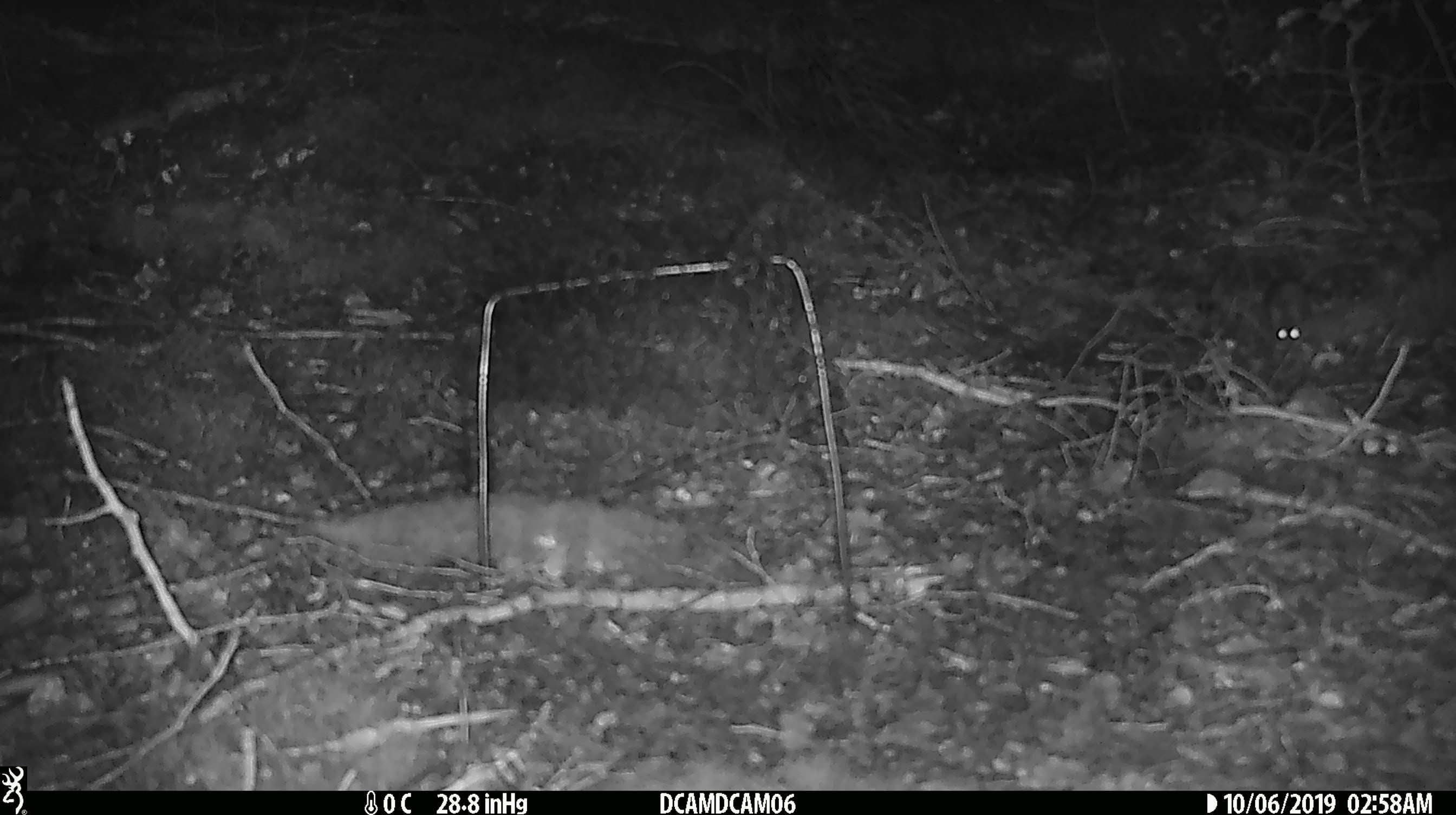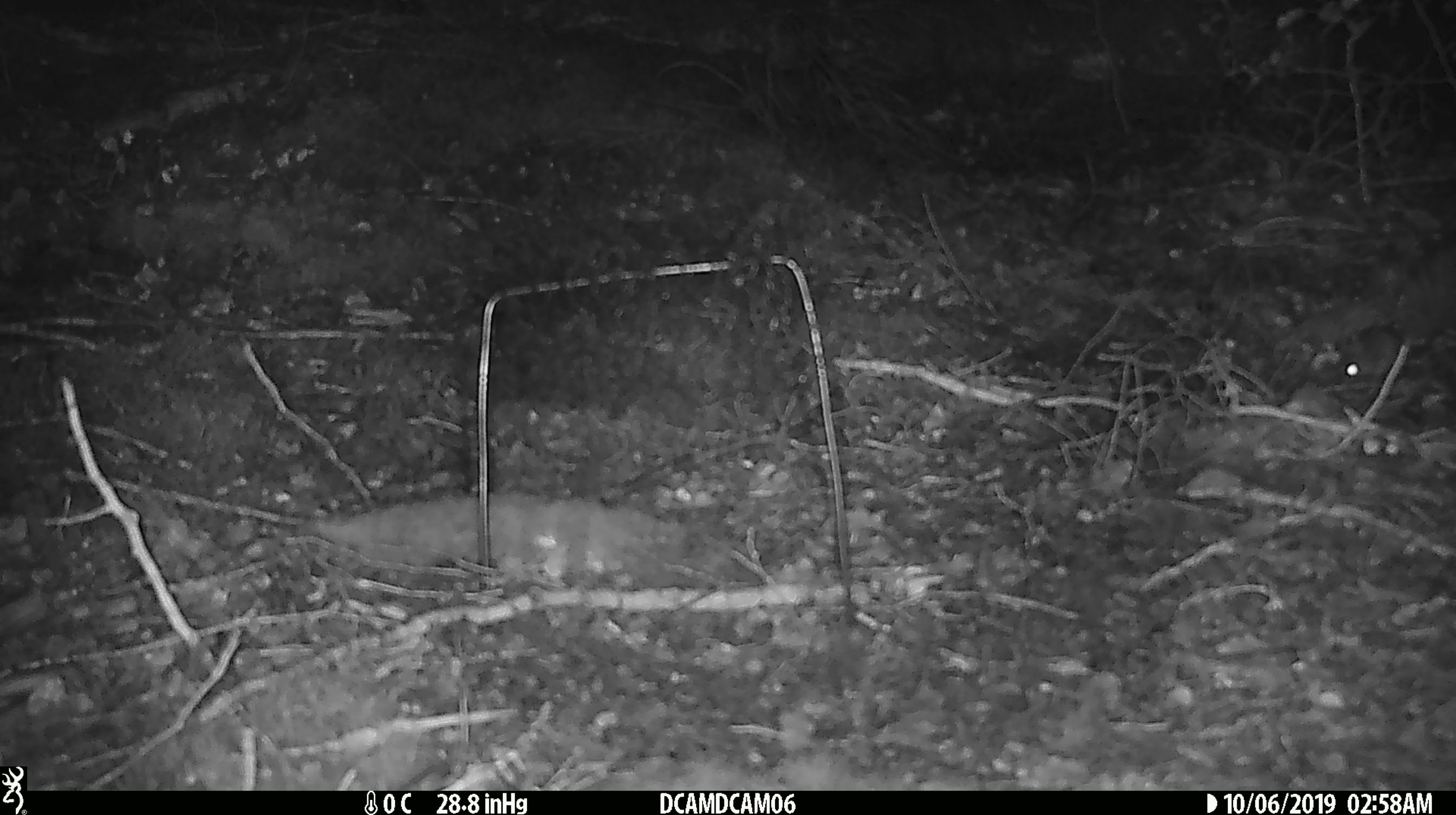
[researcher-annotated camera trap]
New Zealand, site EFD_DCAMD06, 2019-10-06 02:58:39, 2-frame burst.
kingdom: Animalia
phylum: Chordata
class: Mammalia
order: Rodentia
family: Muridae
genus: Mus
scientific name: Mus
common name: mouse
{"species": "mouse (Mus)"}